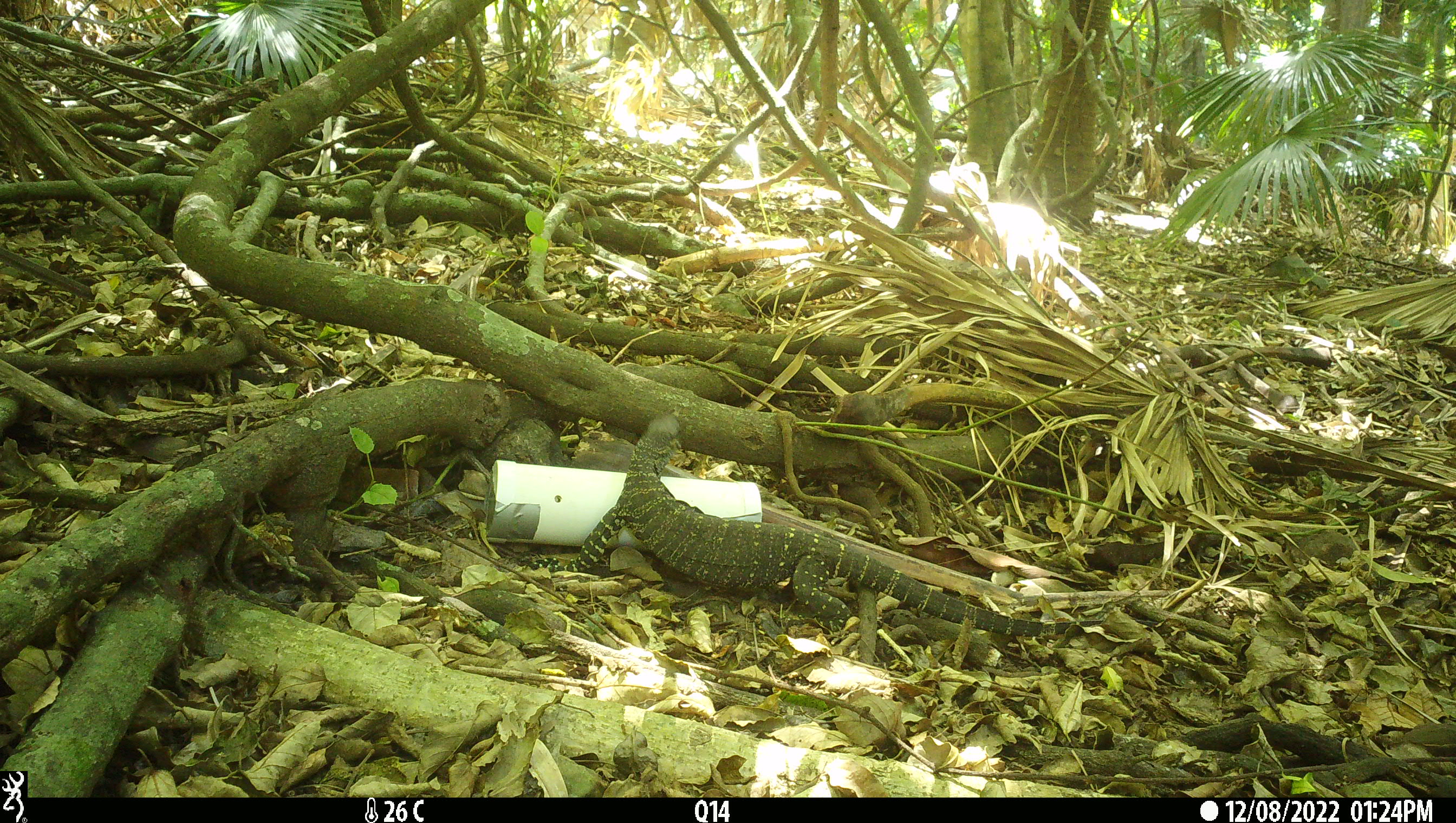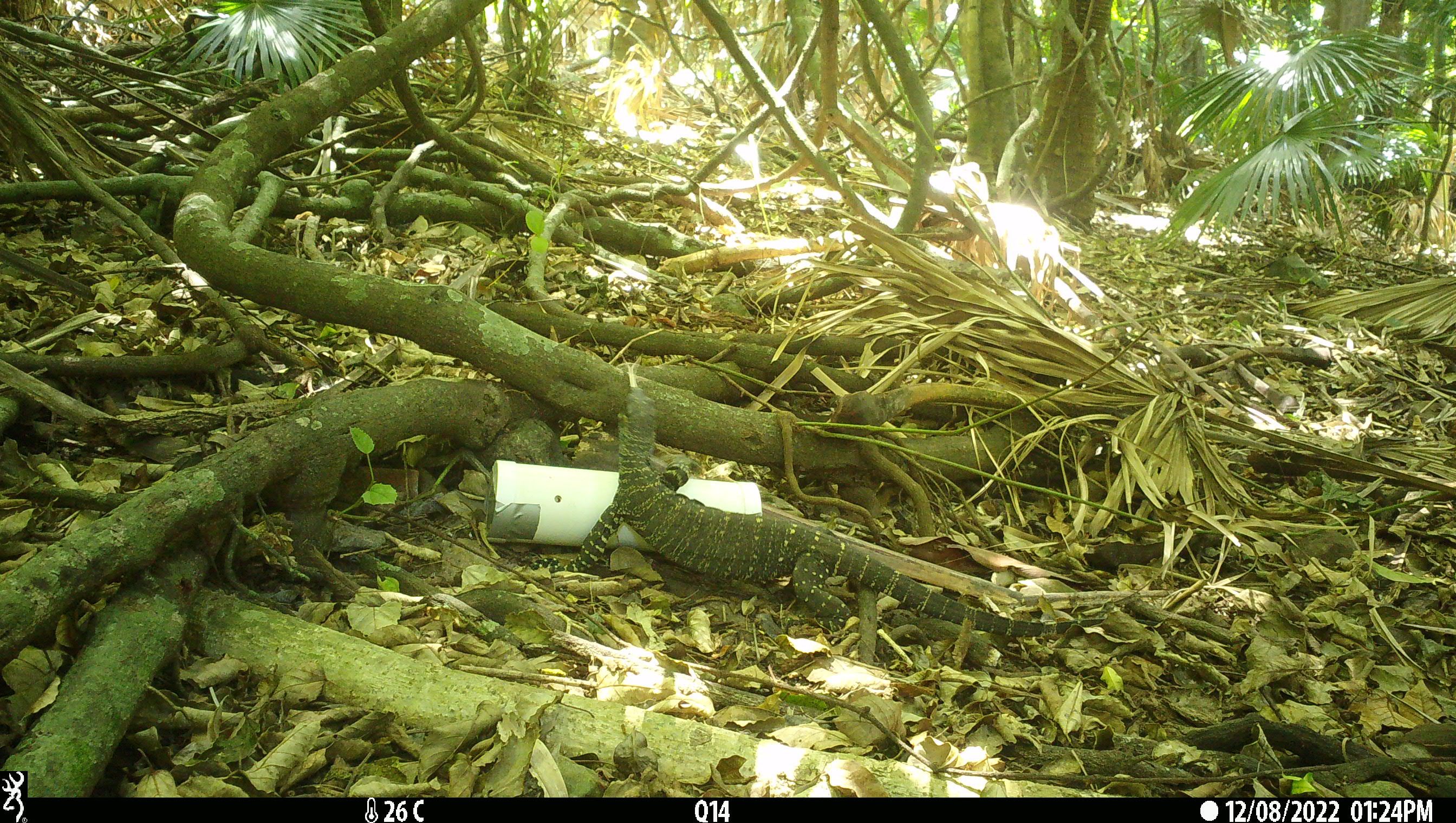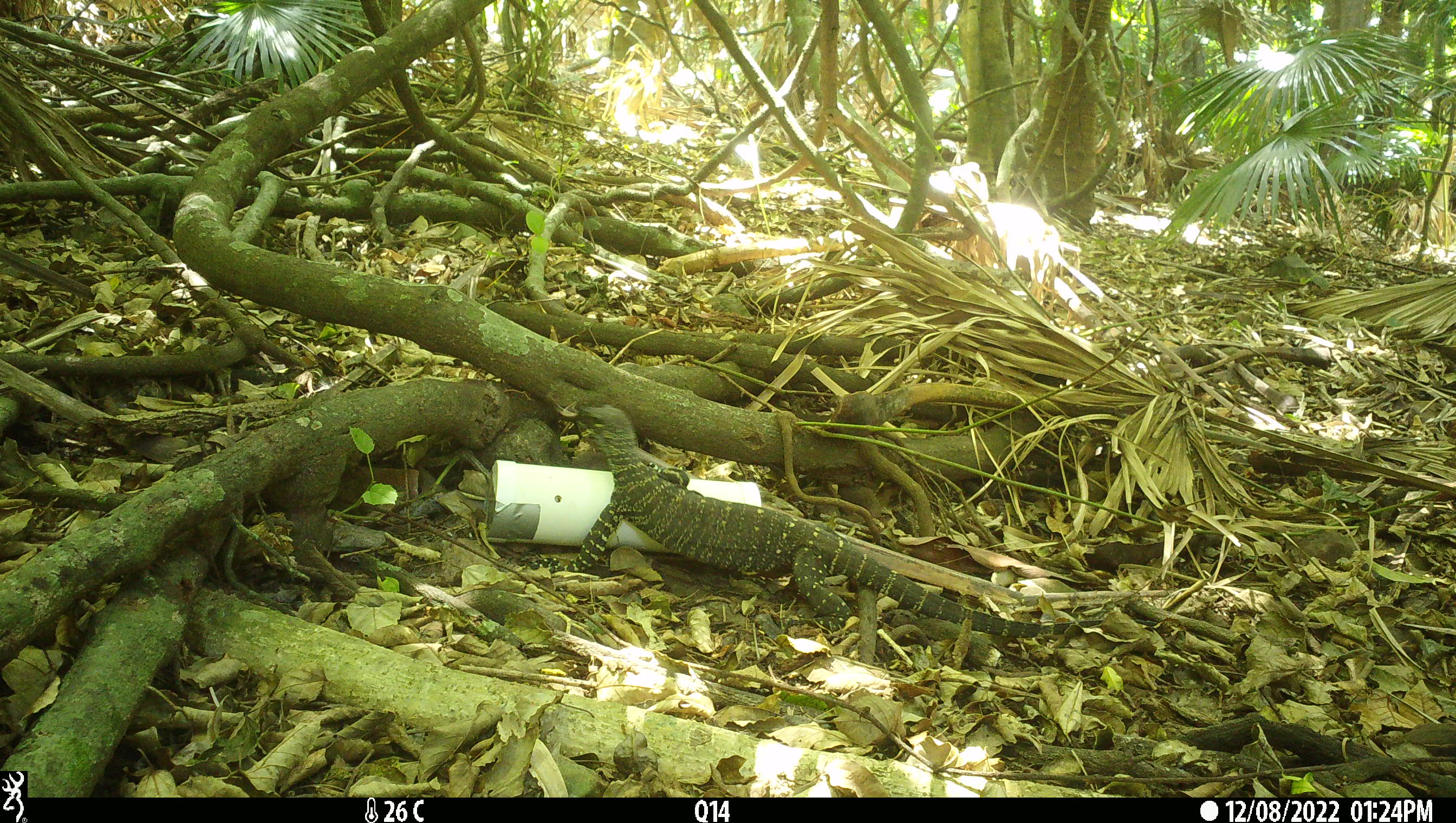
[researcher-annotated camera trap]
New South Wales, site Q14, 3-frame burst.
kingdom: Animalia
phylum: Chordata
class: Reptilia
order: Squamata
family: Varanidae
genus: Varanus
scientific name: Varanus varius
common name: lace monitor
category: goanna